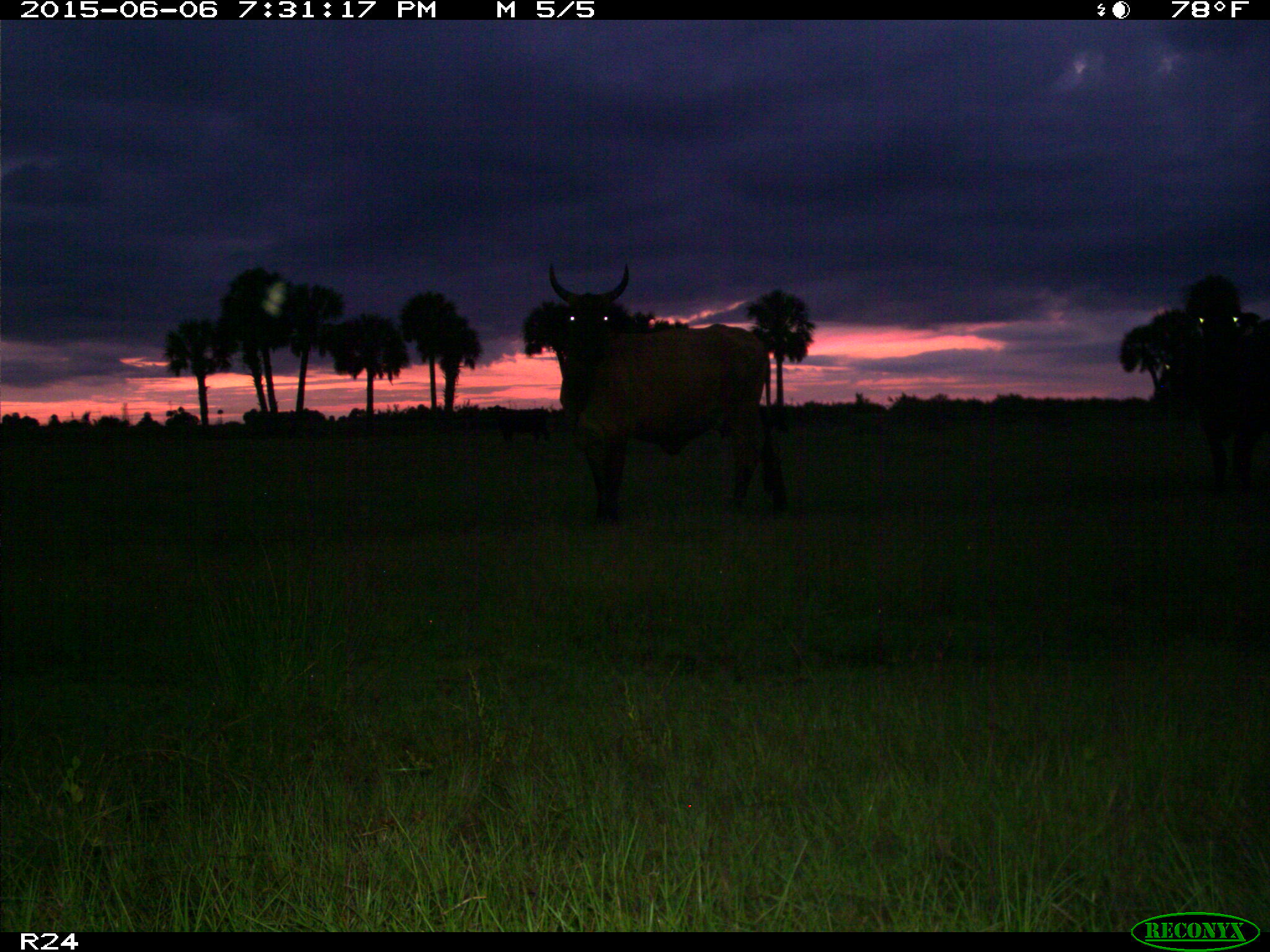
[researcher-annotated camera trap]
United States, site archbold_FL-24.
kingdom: Animalia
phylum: Chordata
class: Mammalia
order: Artiodactyla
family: Bovidae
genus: Bos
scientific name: Bos taurus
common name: domestic cow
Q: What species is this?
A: Bos taurus (domestic cow).